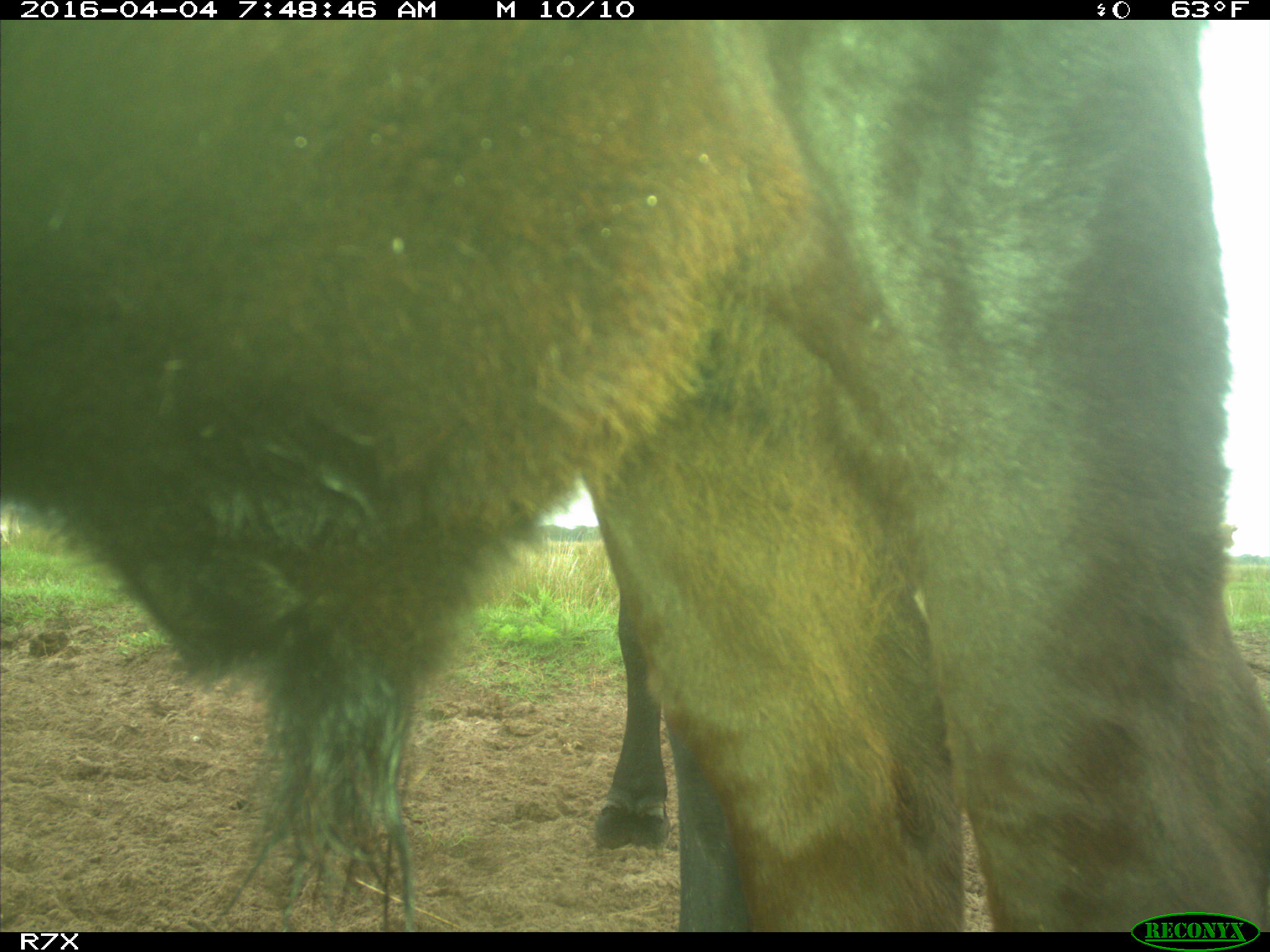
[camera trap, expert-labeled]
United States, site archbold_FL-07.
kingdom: Animalia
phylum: Chordata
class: Mammalia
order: Artiodactyla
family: Bovidae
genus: Bos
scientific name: Bos taurus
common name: domestic cow